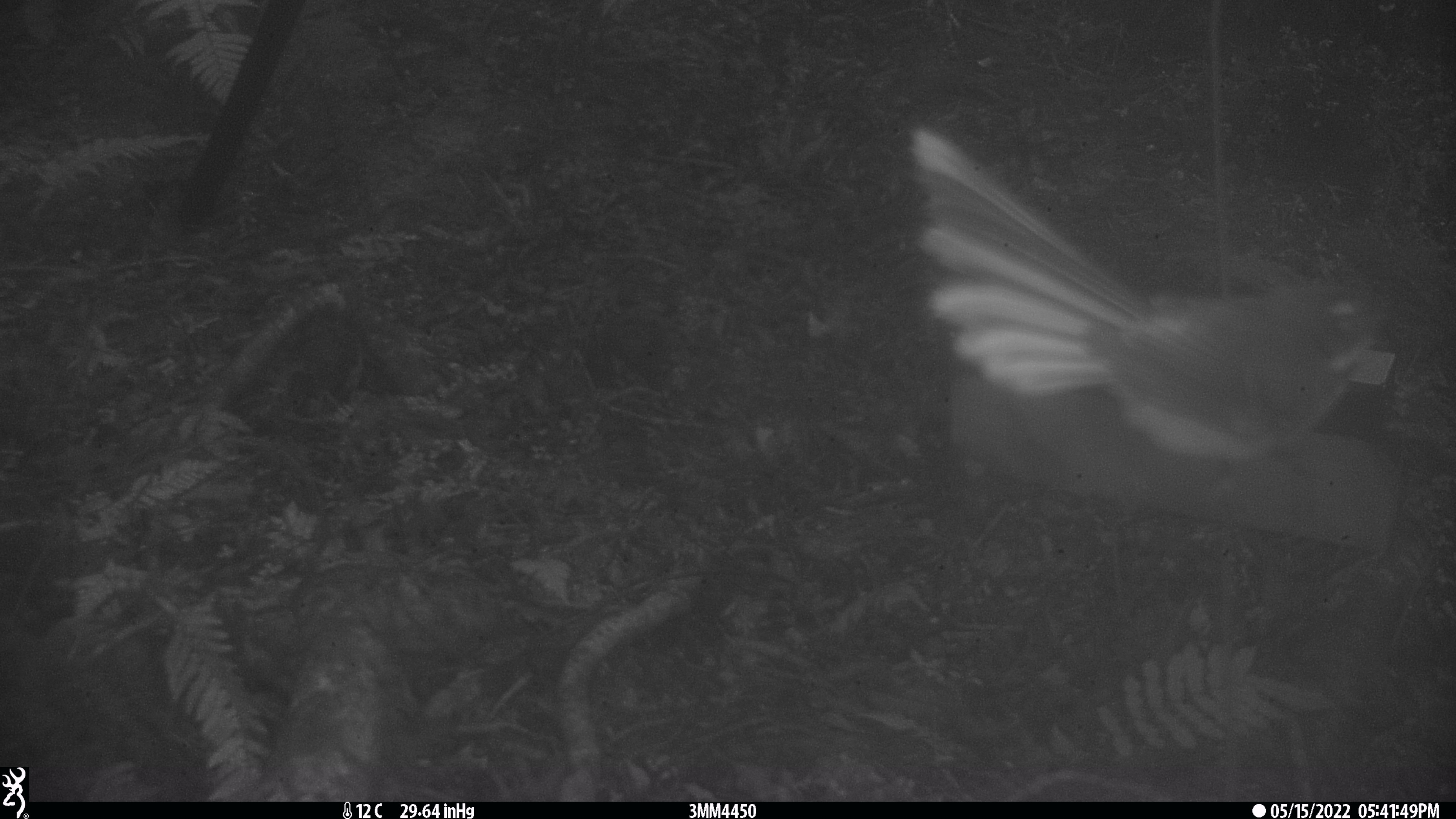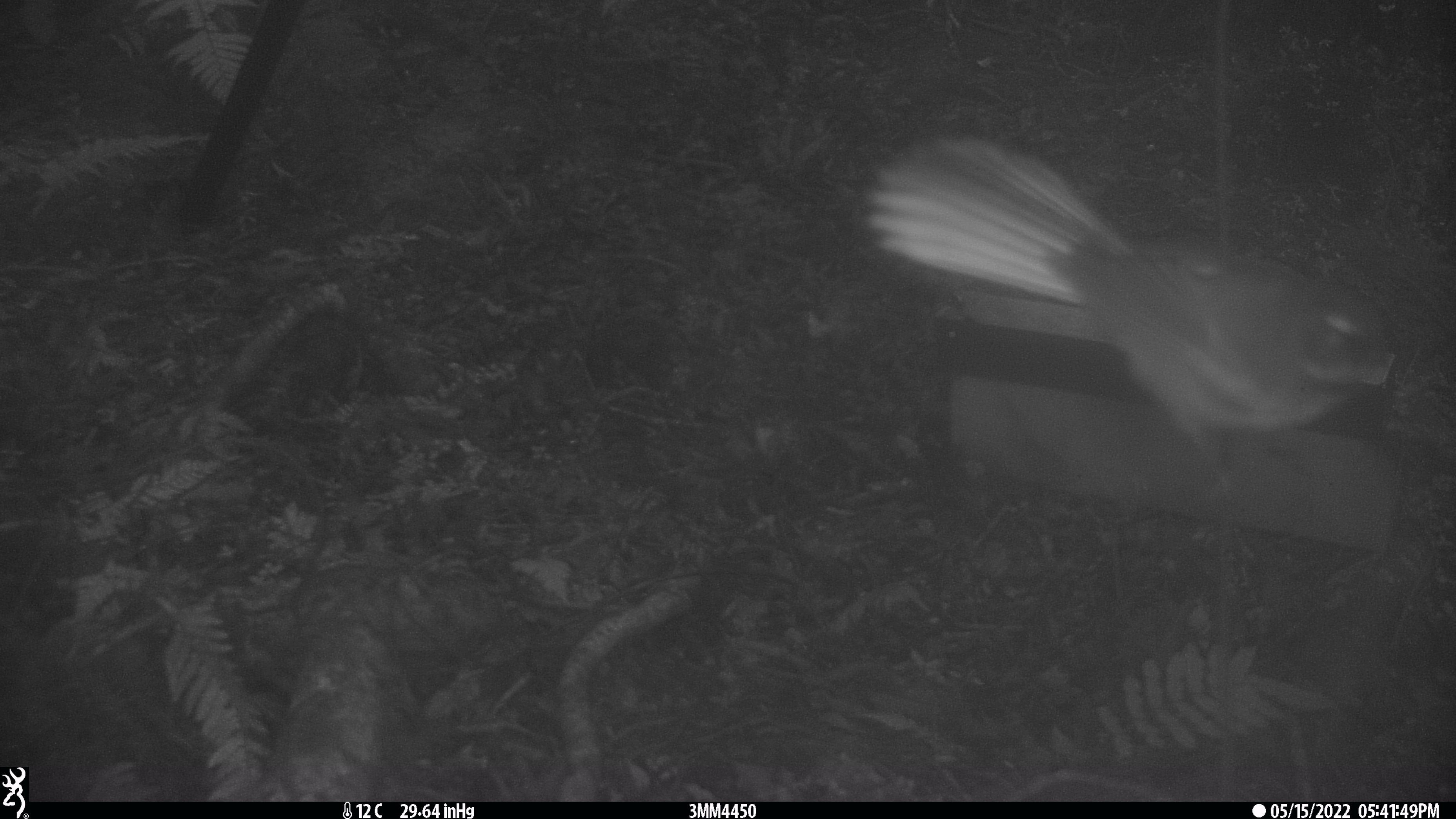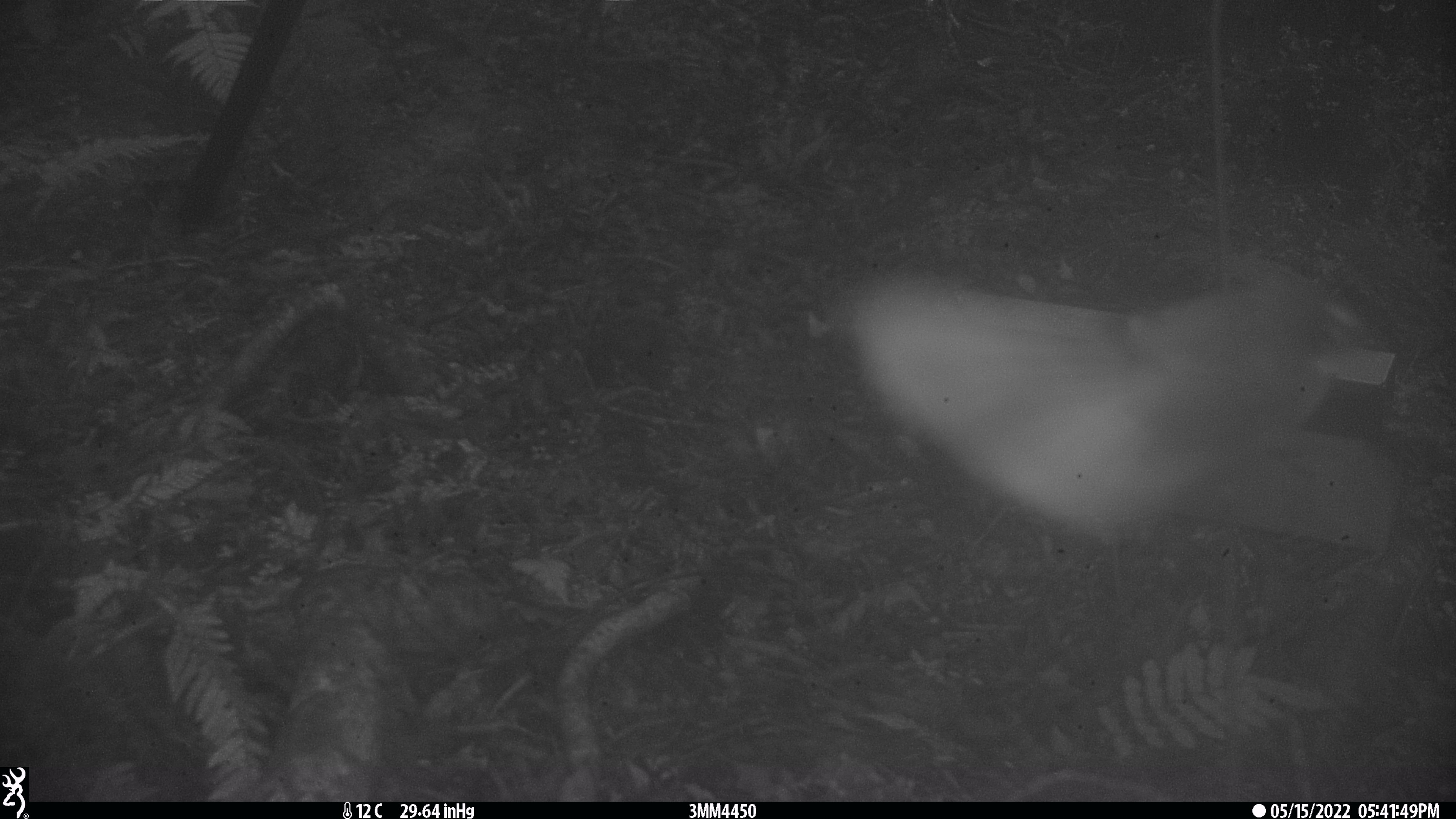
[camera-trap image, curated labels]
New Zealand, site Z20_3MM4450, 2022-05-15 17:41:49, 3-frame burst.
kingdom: Animalia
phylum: Chordata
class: Aves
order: Passeriformes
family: Rhipiduridae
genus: Rhipidura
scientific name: Rhipidura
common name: fantails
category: fantail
Fantail (fantails) (Rhipidura).